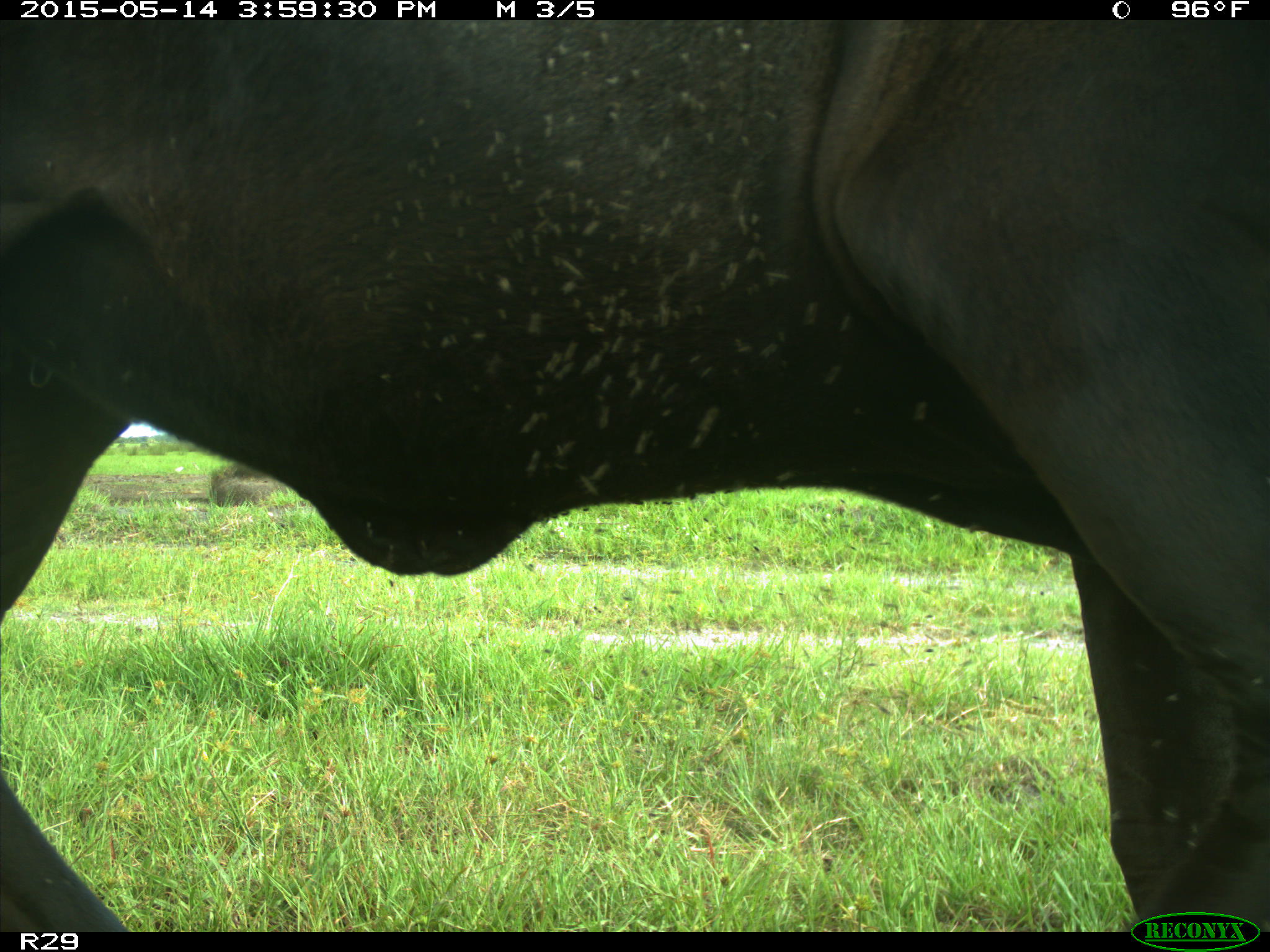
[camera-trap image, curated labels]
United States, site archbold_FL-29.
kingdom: Animalia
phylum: Chordata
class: Mammalia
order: Artiodactyla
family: Bovidae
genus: Bos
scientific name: Bos taurus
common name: domestic cow